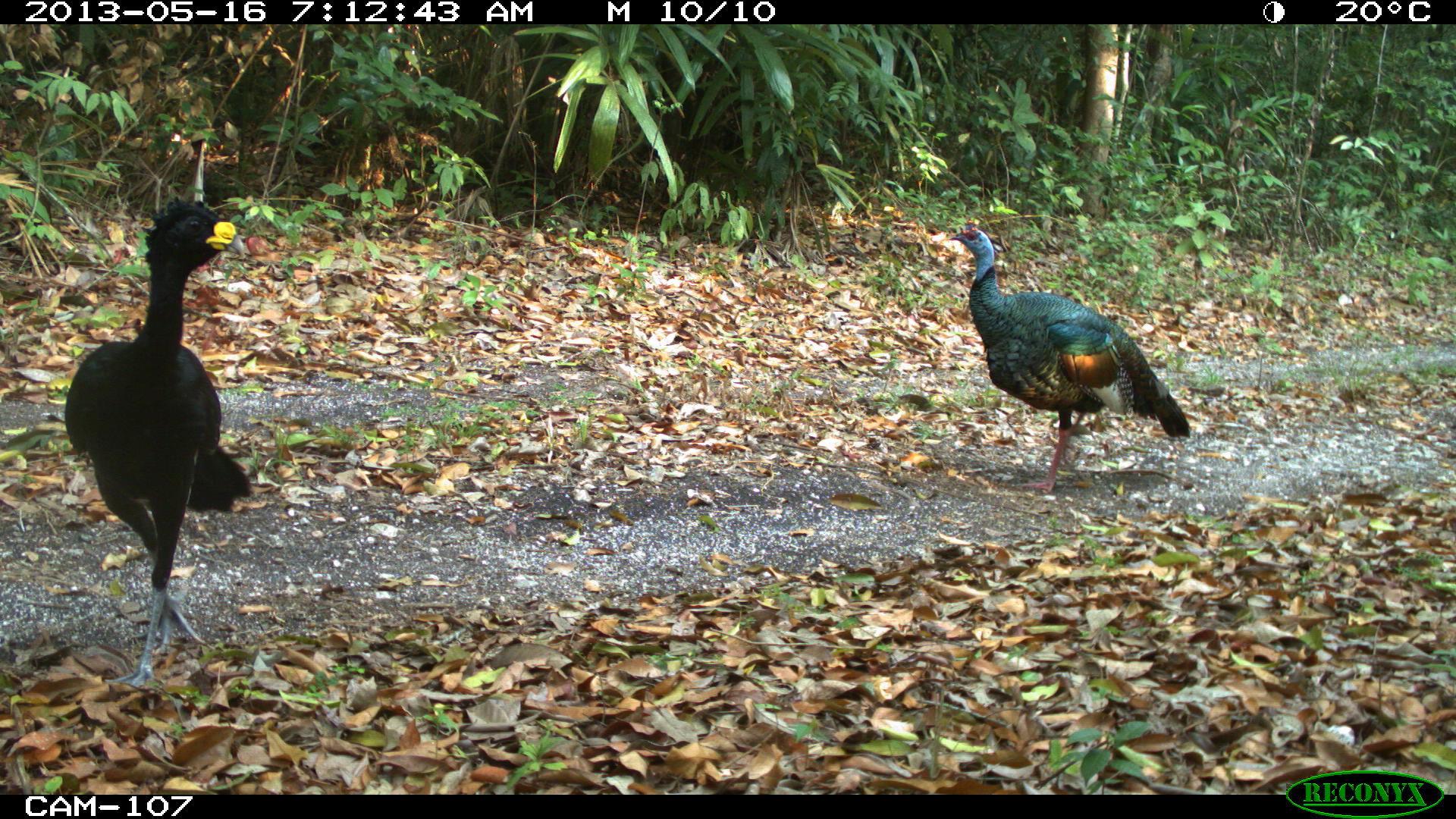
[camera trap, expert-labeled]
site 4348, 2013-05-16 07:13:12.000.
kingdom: Animalia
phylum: Chordata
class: Aves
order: Galliformes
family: Phasianidae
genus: Meleagris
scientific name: Meleagris ocellata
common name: ocellated turkey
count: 1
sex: male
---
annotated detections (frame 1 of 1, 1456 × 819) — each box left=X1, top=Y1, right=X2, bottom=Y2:
meleagris ocellata: left=59, top=192, right=260, bottom=690; left=937, top=217, right=1192, bottom=493